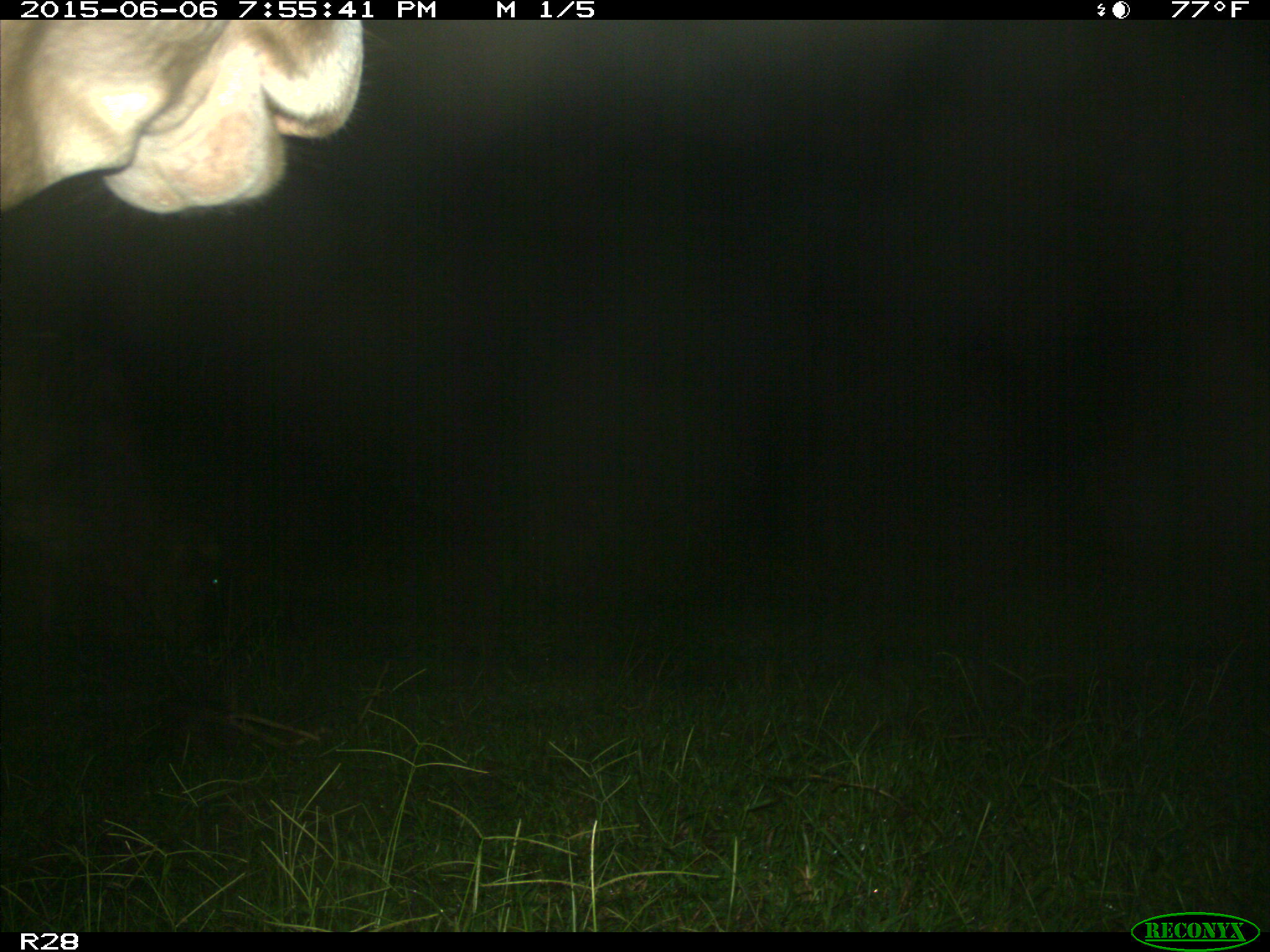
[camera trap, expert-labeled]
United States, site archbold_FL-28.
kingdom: Animalia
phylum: Chordata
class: Mammalia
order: Artiodactyla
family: Bovidae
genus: Bos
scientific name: Bos taurus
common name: domestic cow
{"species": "Bos taurus (domestic cow)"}